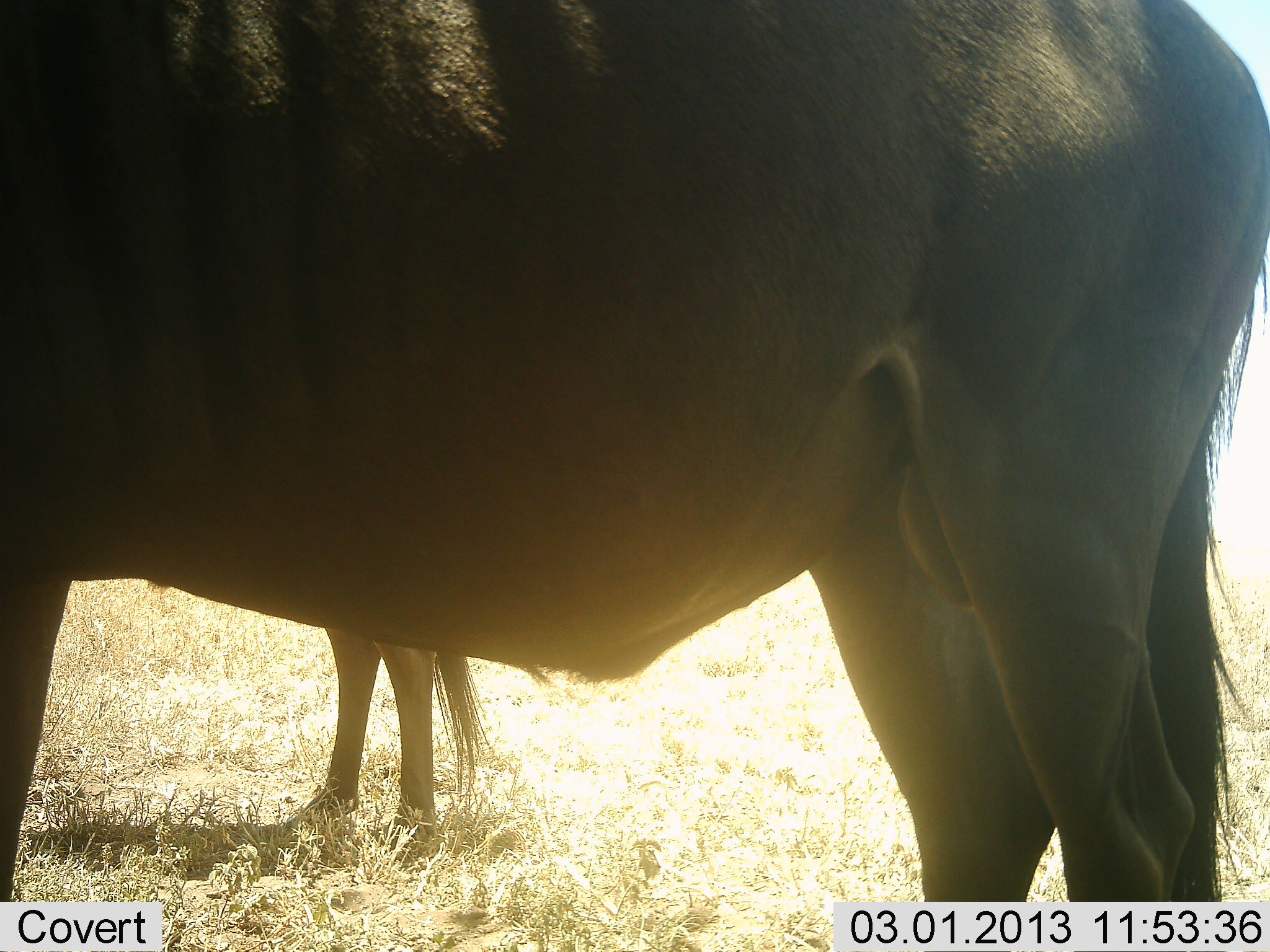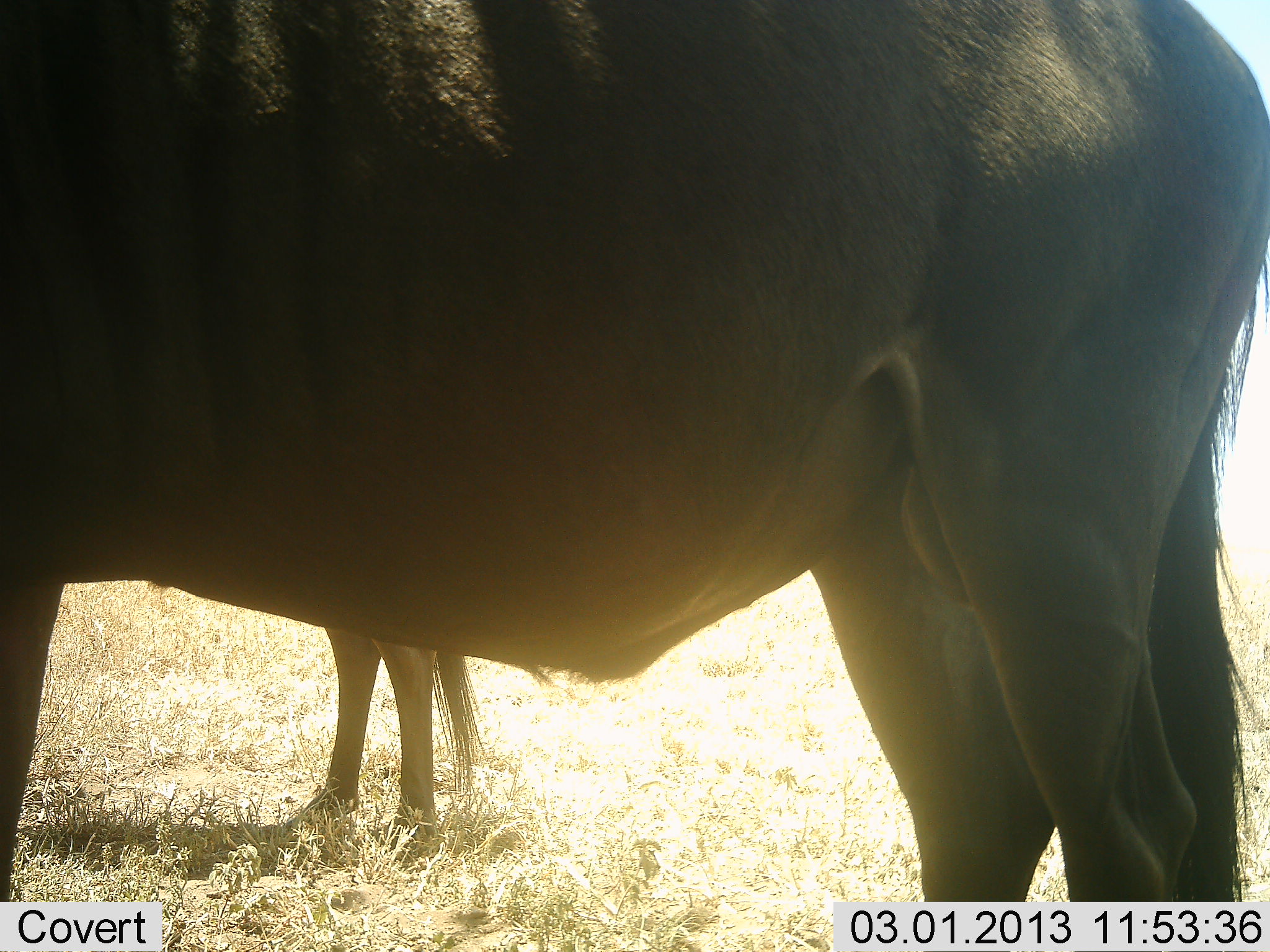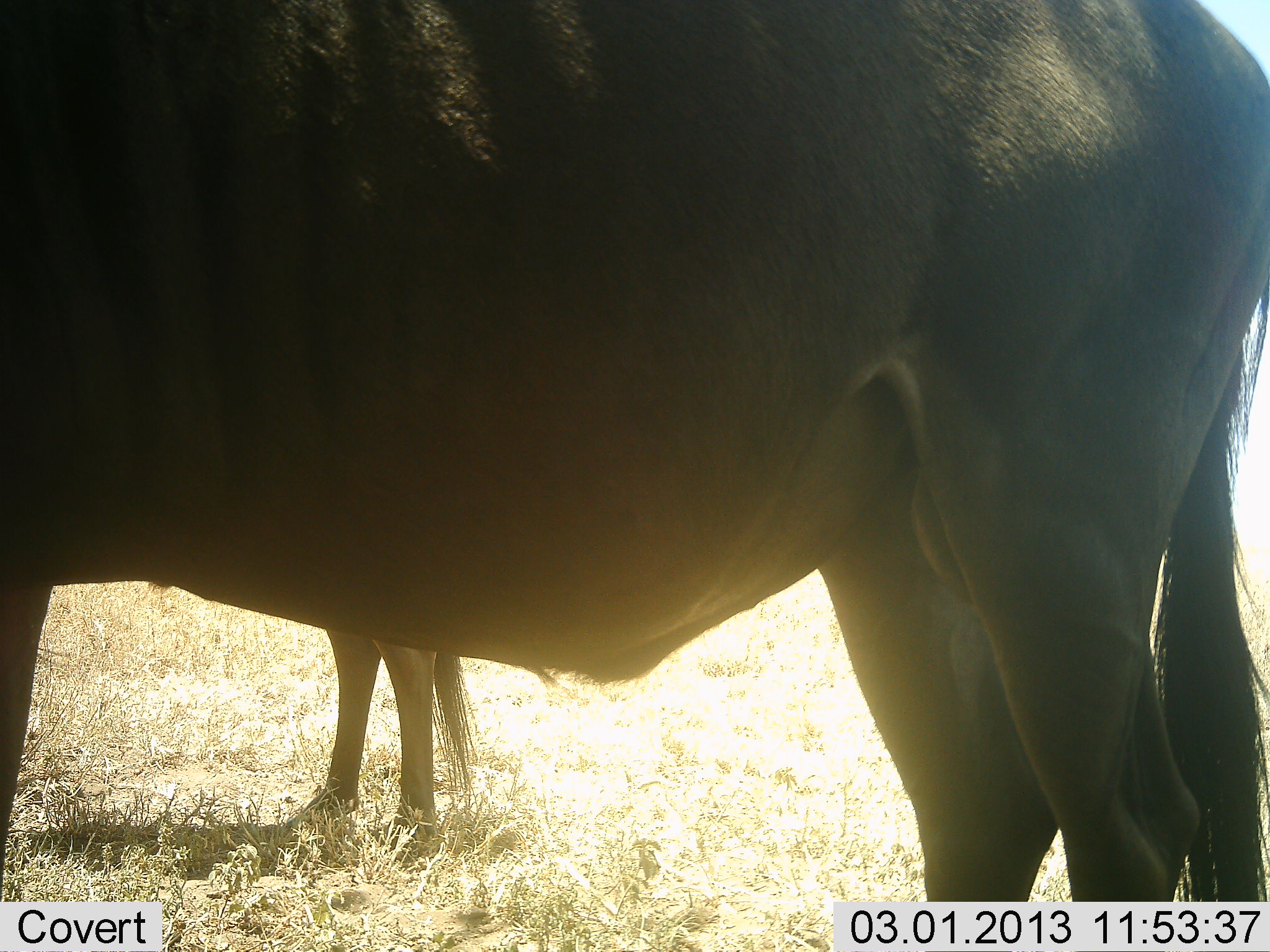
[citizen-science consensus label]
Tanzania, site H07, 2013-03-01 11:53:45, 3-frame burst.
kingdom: Animalia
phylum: Chordata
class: Mammalia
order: Artiodactyla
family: Bovidae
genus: Connochaetes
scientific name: Connochaetes taurinus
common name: blue wildebeest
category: wildebeest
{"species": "wildebeest (blue wildebeest) (Connochaetes taurinus)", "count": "2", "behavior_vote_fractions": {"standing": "100%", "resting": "0%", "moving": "0%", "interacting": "4%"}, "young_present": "0%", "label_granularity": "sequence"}